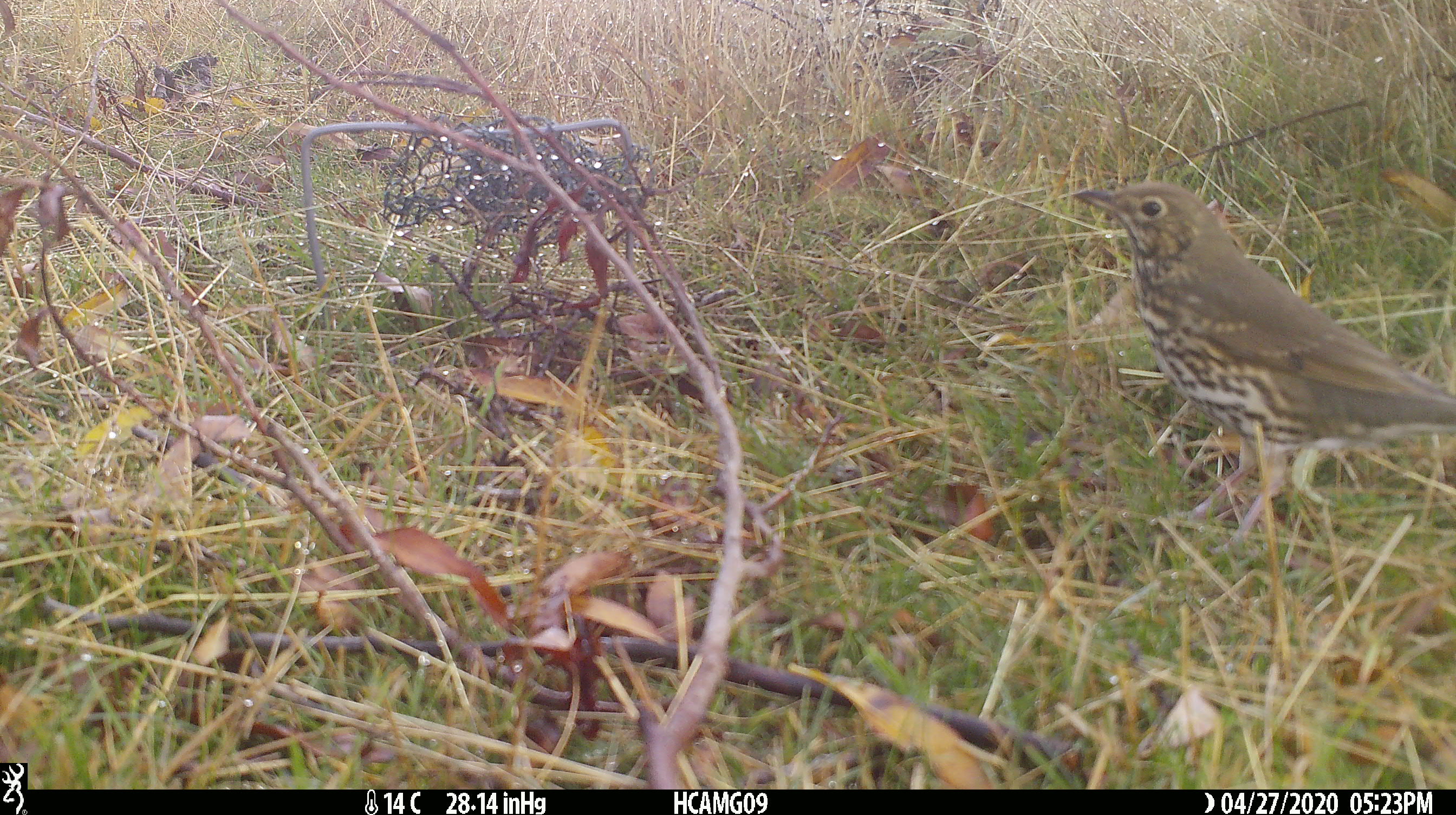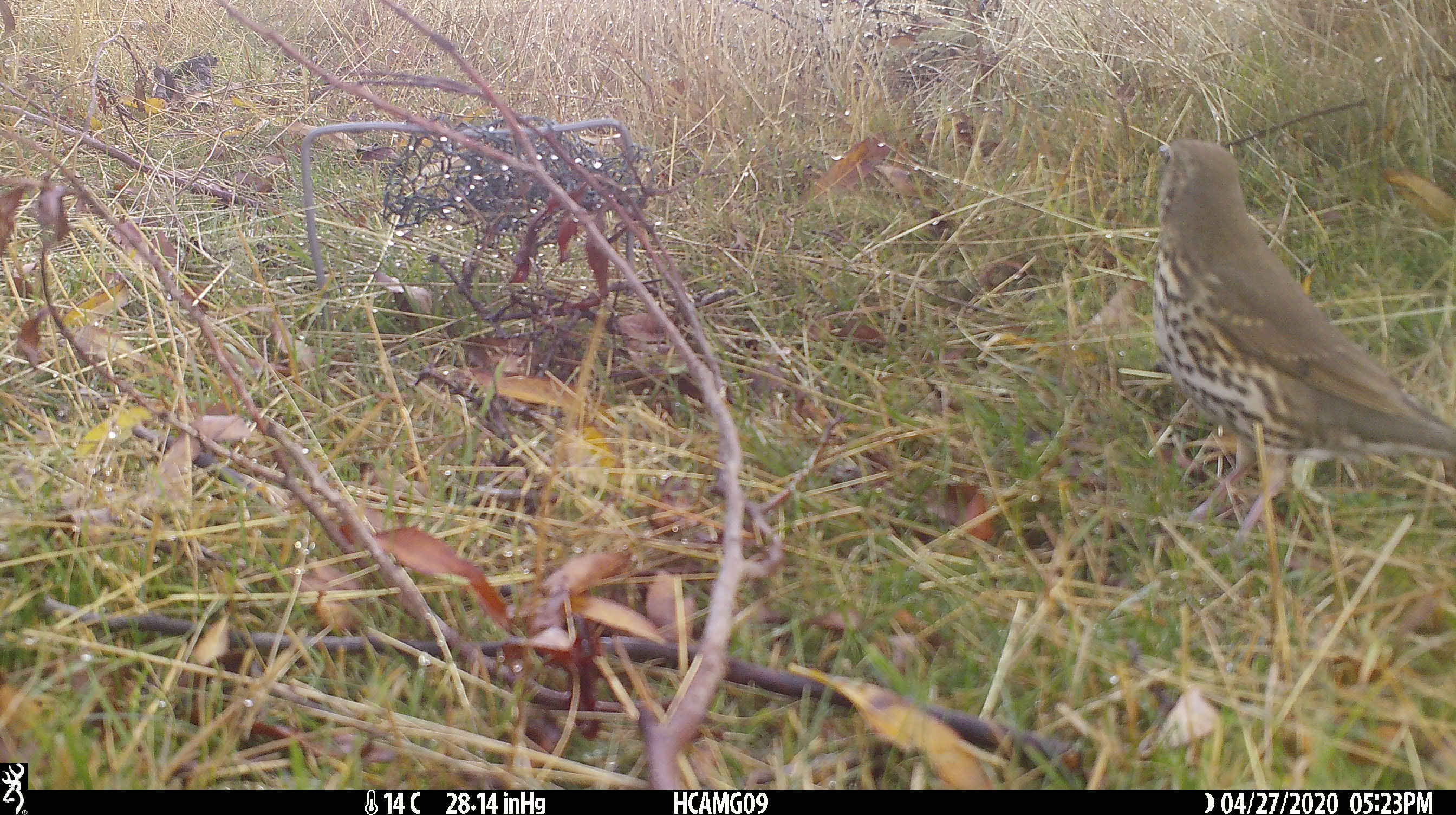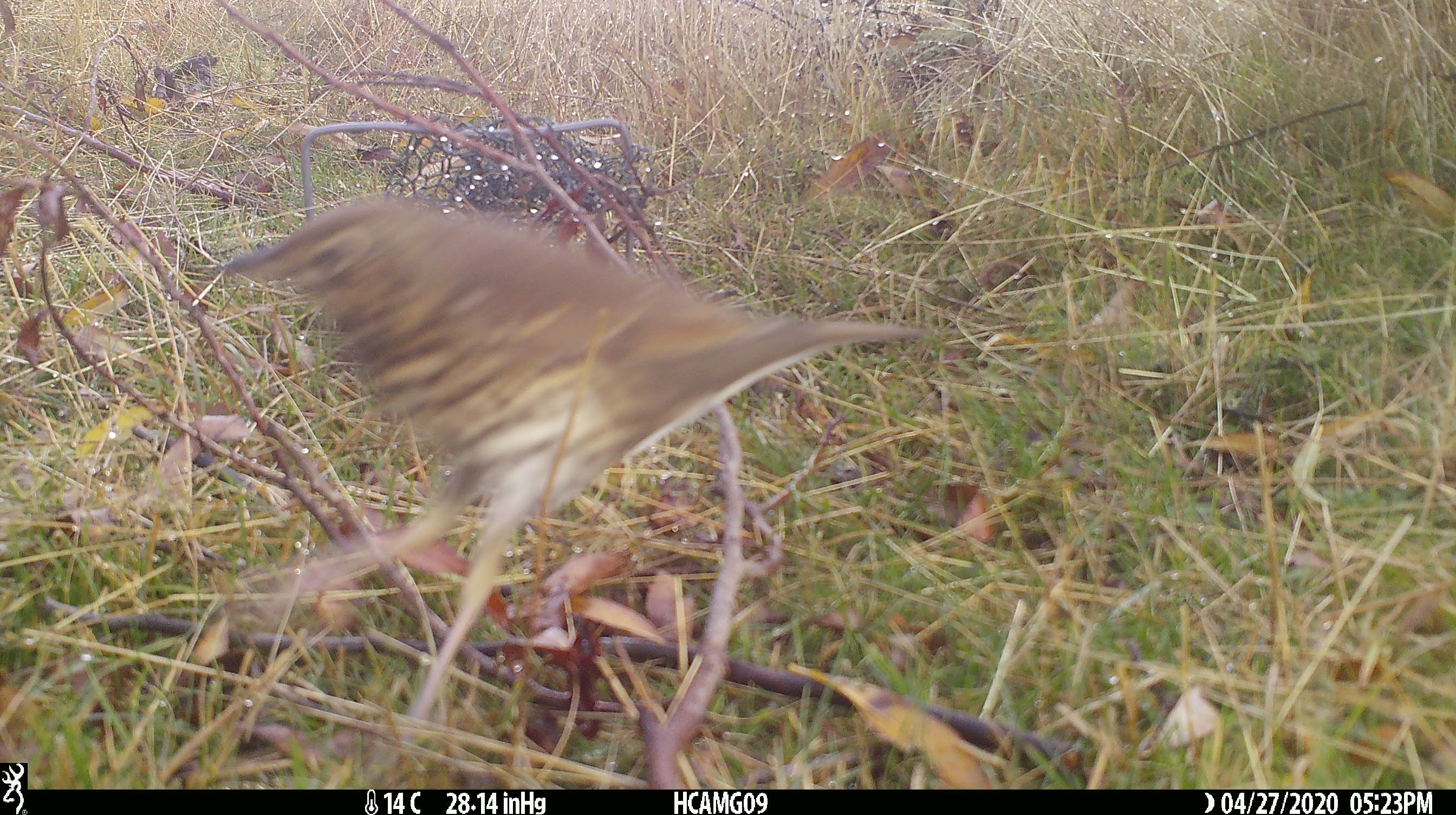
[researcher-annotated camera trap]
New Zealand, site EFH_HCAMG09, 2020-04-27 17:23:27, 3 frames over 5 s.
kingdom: Animalia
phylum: Chordata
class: Aves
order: Passeriformes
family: Turdidae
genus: Turdus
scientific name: Turdus philomelos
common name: song thrush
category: thrush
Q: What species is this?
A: Thrush (song thrush) (Turdus philomelos).